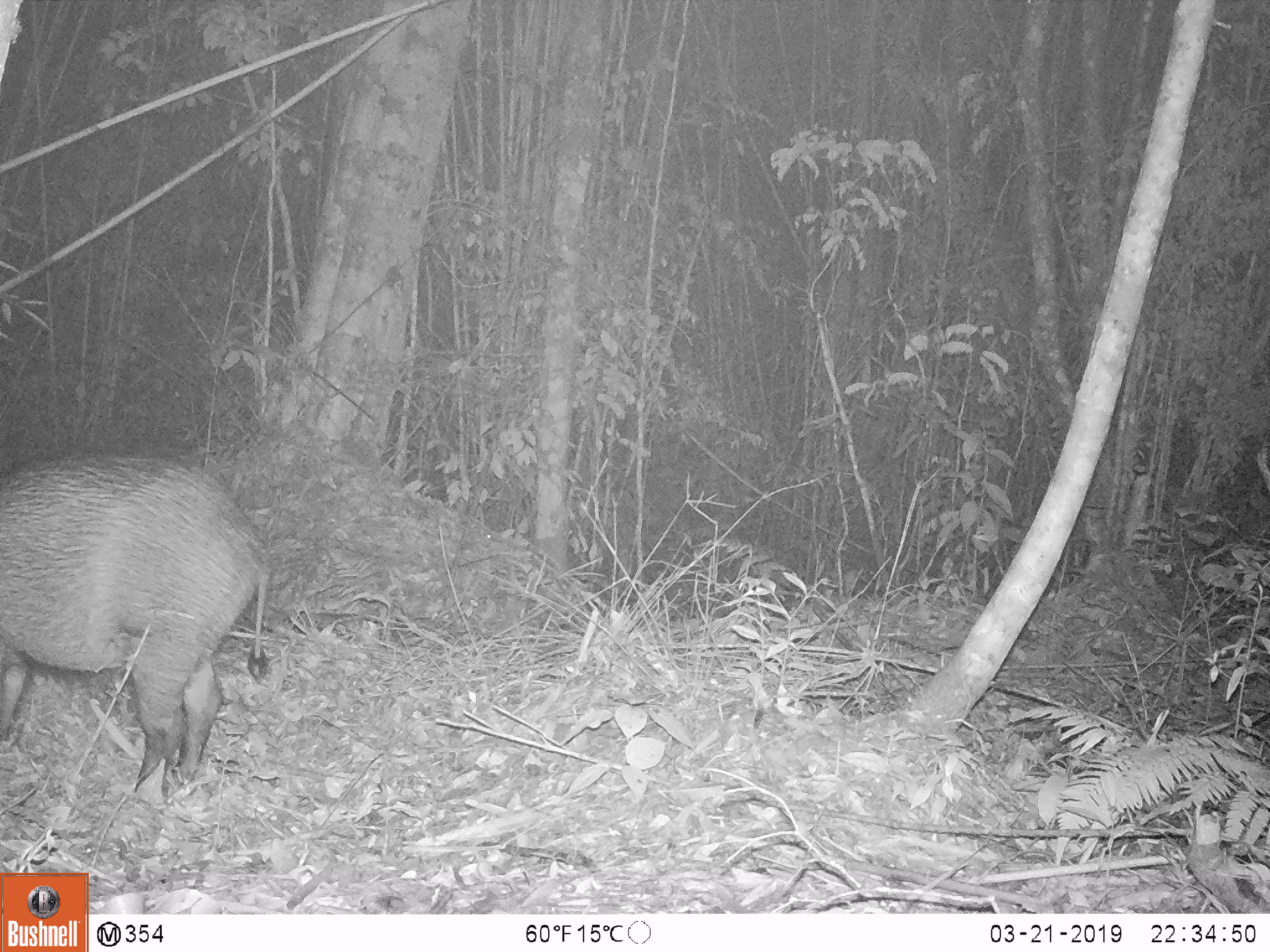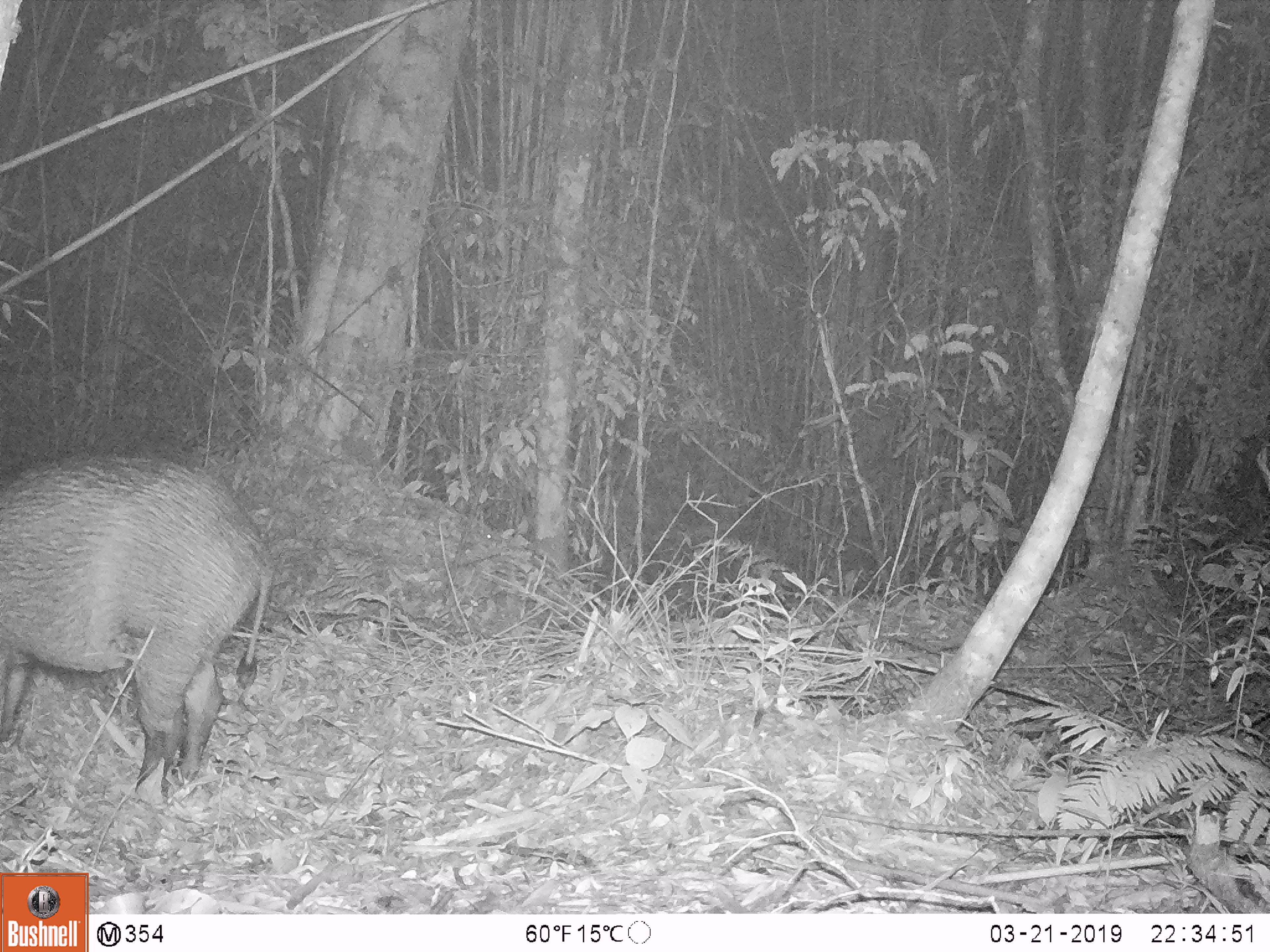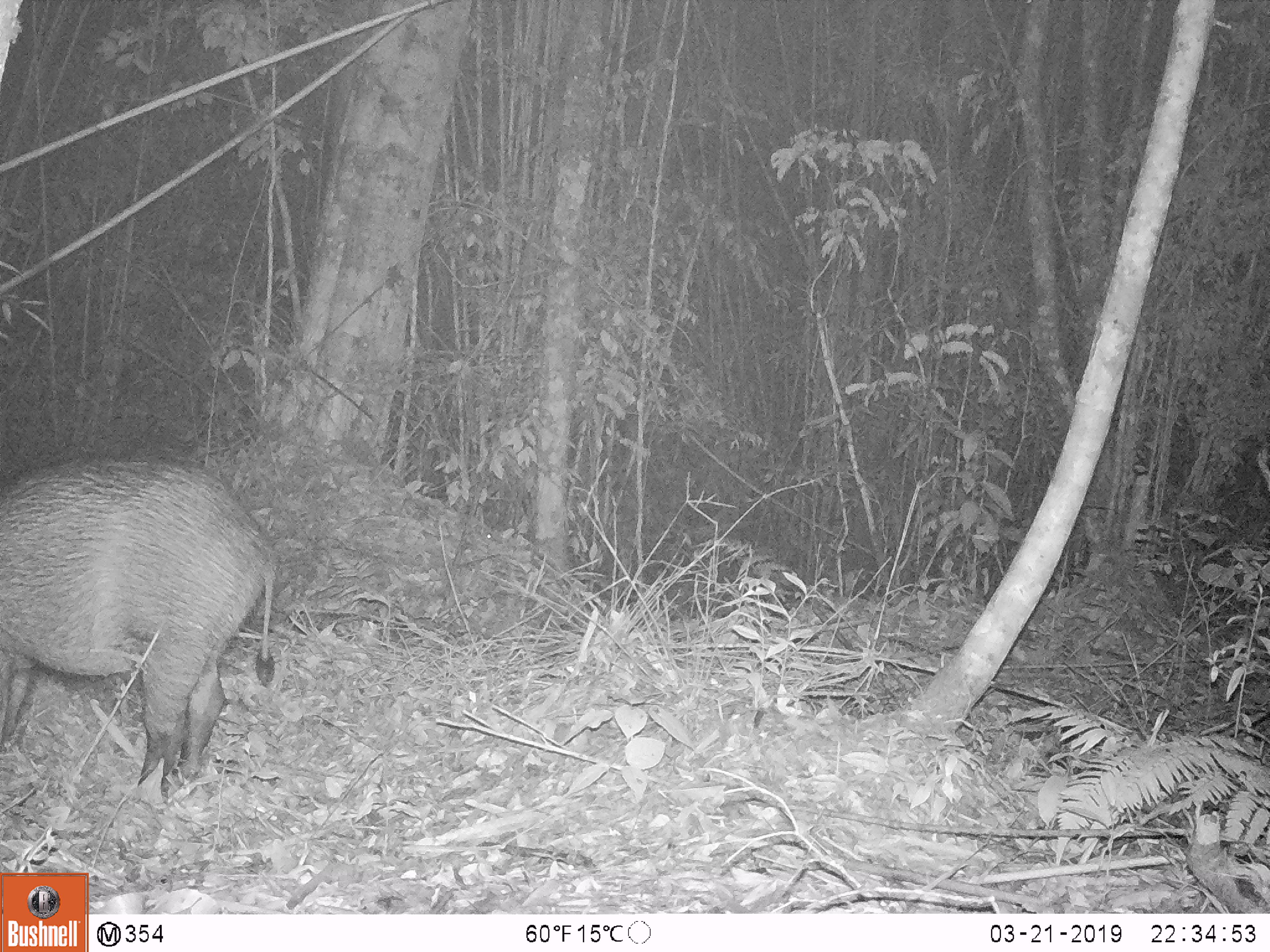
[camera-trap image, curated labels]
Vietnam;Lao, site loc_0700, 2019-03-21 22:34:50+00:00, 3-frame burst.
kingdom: Animalia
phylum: Chordata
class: Mammalia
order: Artiodactyla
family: Suidae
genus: Sus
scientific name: Sus scrofa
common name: eurasian wild pig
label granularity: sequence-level